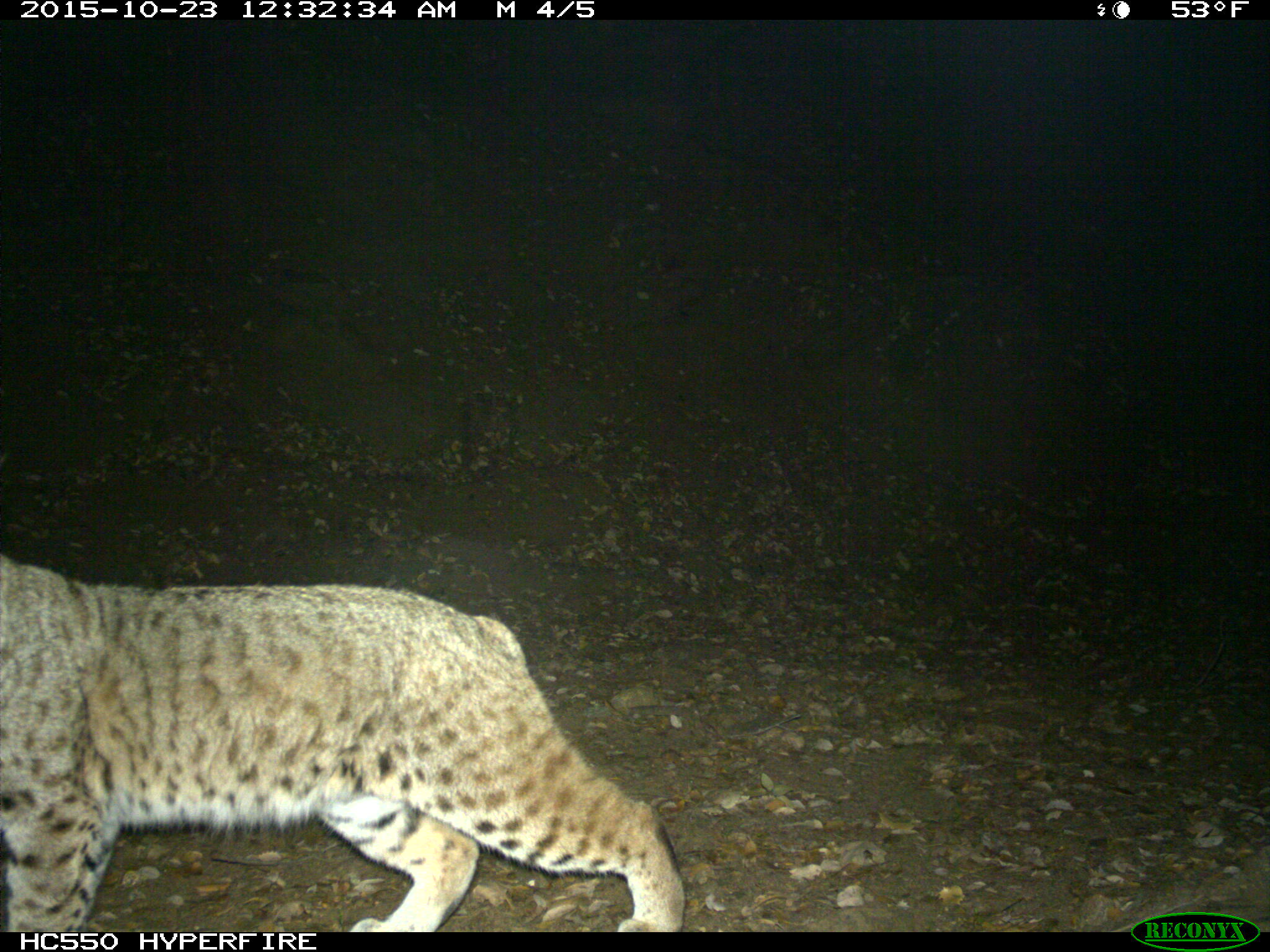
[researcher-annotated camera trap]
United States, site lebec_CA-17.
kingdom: Animalia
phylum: Chordata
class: Mammalia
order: Carnivora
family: Felidae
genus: Lynx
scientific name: Lynx rufus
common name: bobcat